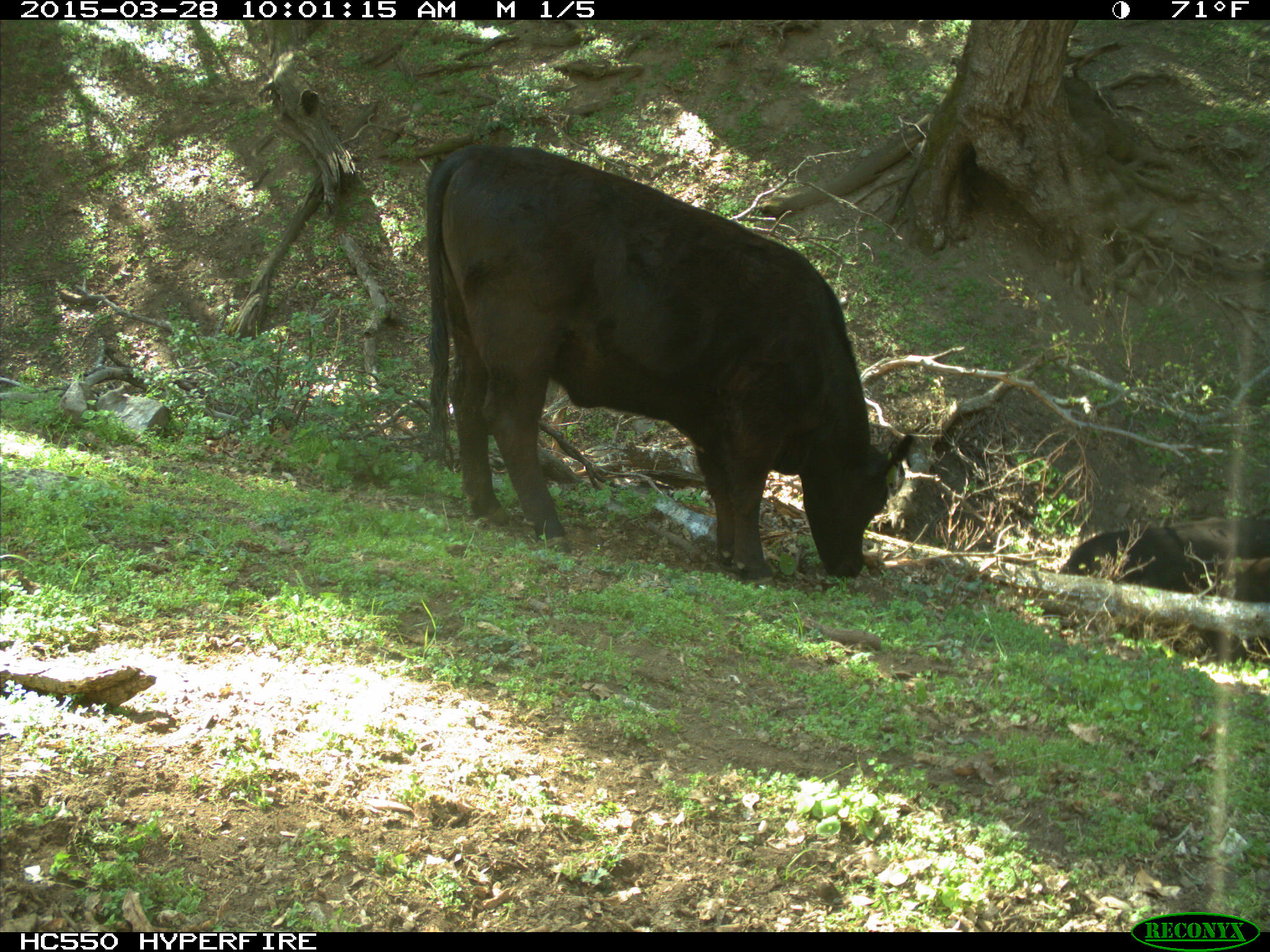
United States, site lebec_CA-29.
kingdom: Animalia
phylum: Chordata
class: Mammalia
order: Artiodactyla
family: Bovidae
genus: Bos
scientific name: Bos taurus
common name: domestic cow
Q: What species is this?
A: Bos taurus (domestic cow).